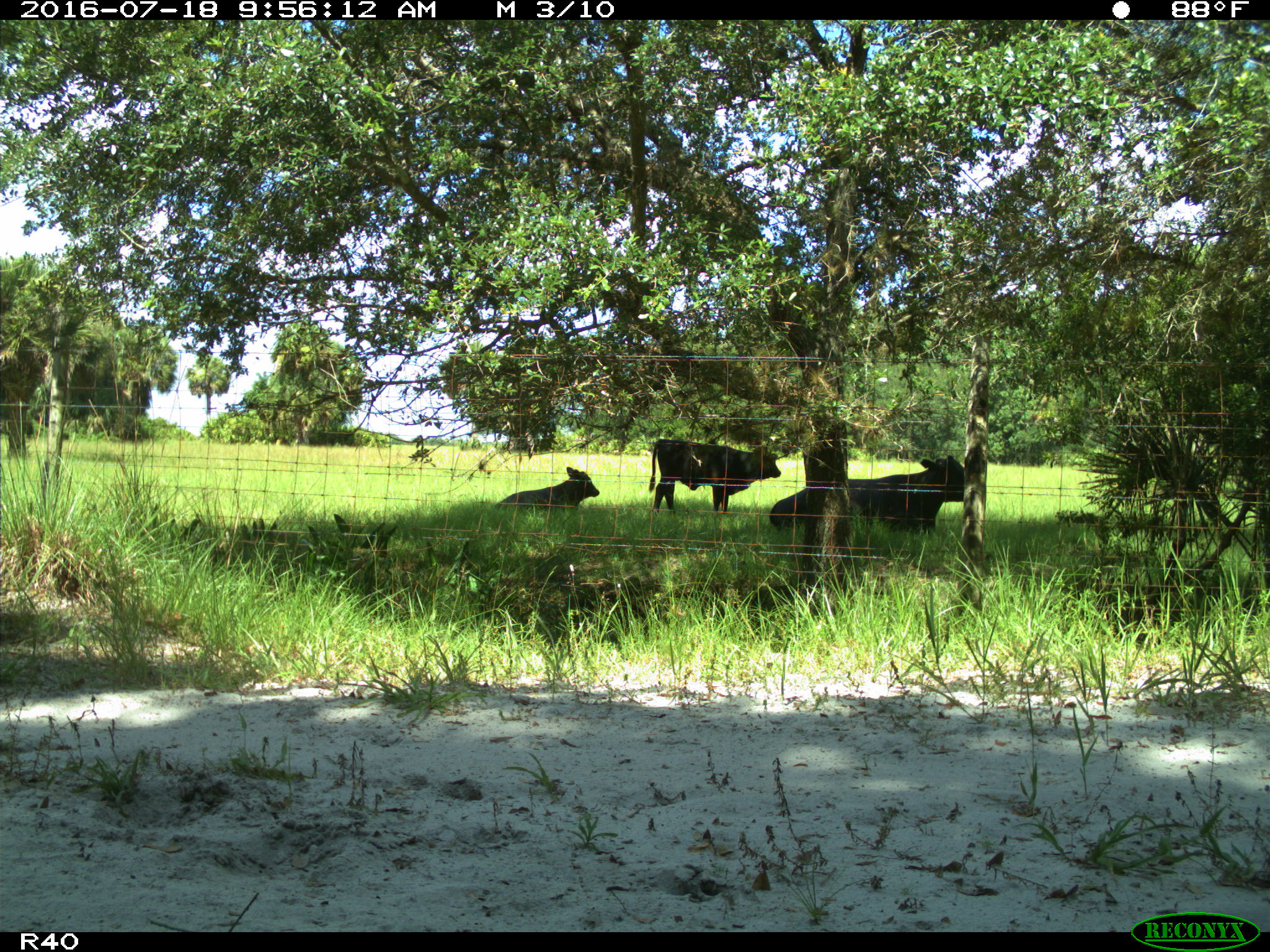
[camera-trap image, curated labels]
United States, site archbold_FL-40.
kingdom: Animalia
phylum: Chordata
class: Mammalia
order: Artiodactyla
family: Bovidae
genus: Bos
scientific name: Bos taurus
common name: domestic cow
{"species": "Bos taurus (domestic cow)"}